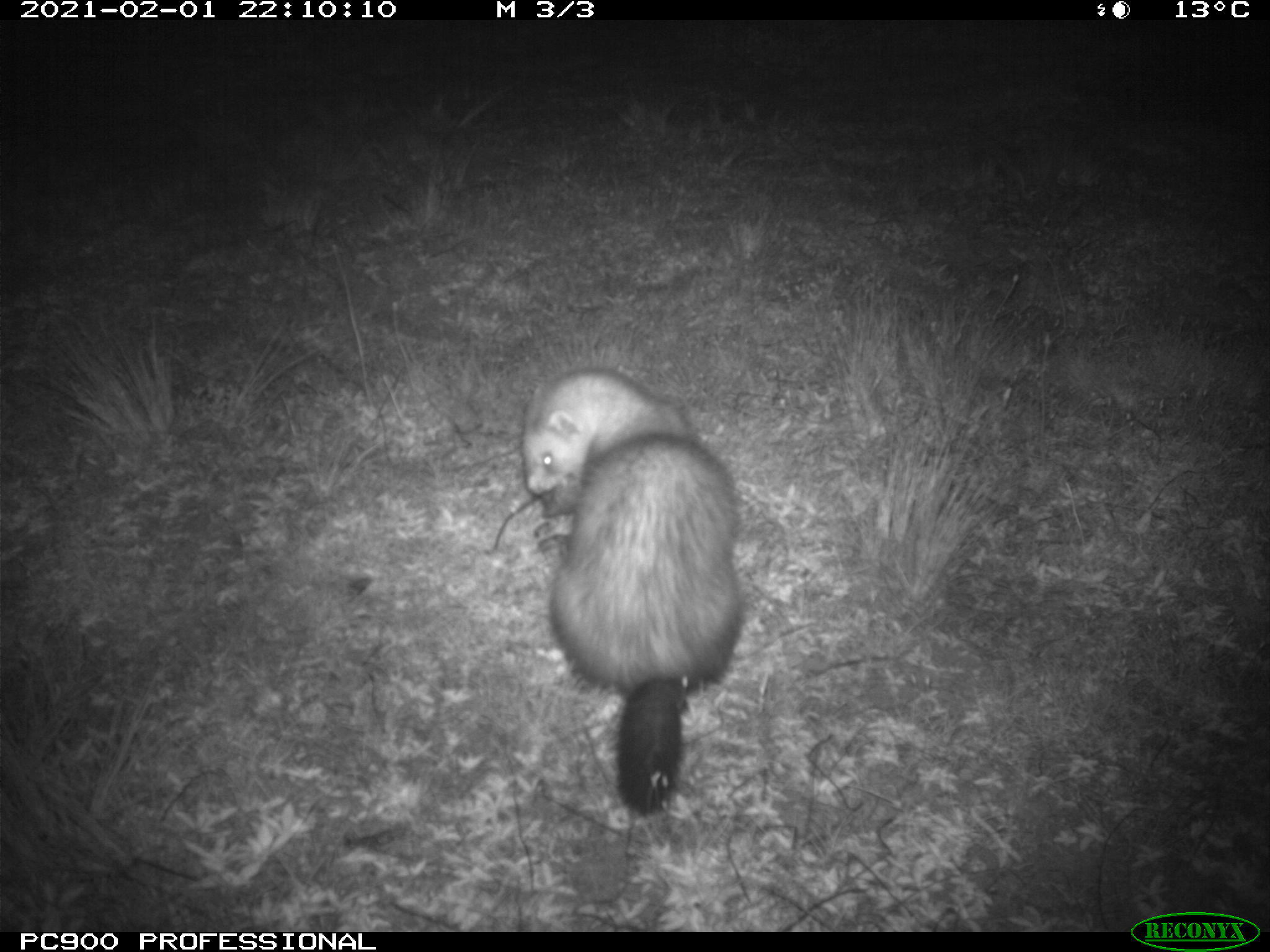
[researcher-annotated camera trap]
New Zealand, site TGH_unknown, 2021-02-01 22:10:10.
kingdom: Animalia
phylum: Chordata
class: Mammalia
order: Carnivora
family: Mustelidae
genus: Mustela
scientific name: Mustela furo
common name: ferret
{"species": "ferret (Mustela furo)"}